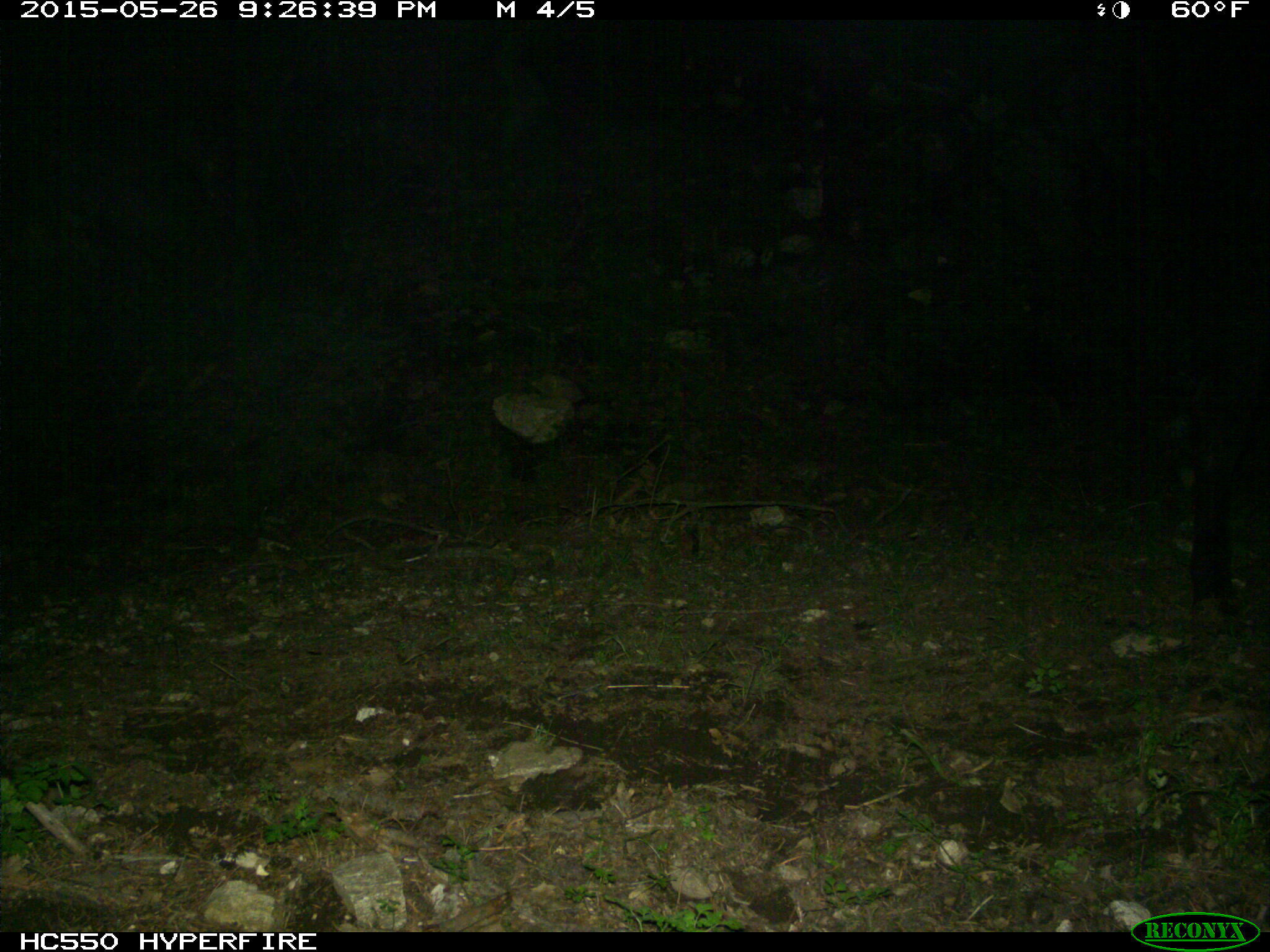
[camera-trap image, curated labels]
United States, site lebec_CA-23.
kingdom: Animalia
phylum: Chordata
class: Mammalia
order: Artiodactyla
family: Bovidae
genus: Bos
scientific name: Bos taurus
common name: domestic cow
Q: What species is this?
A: Bos taurus (domestic cow).